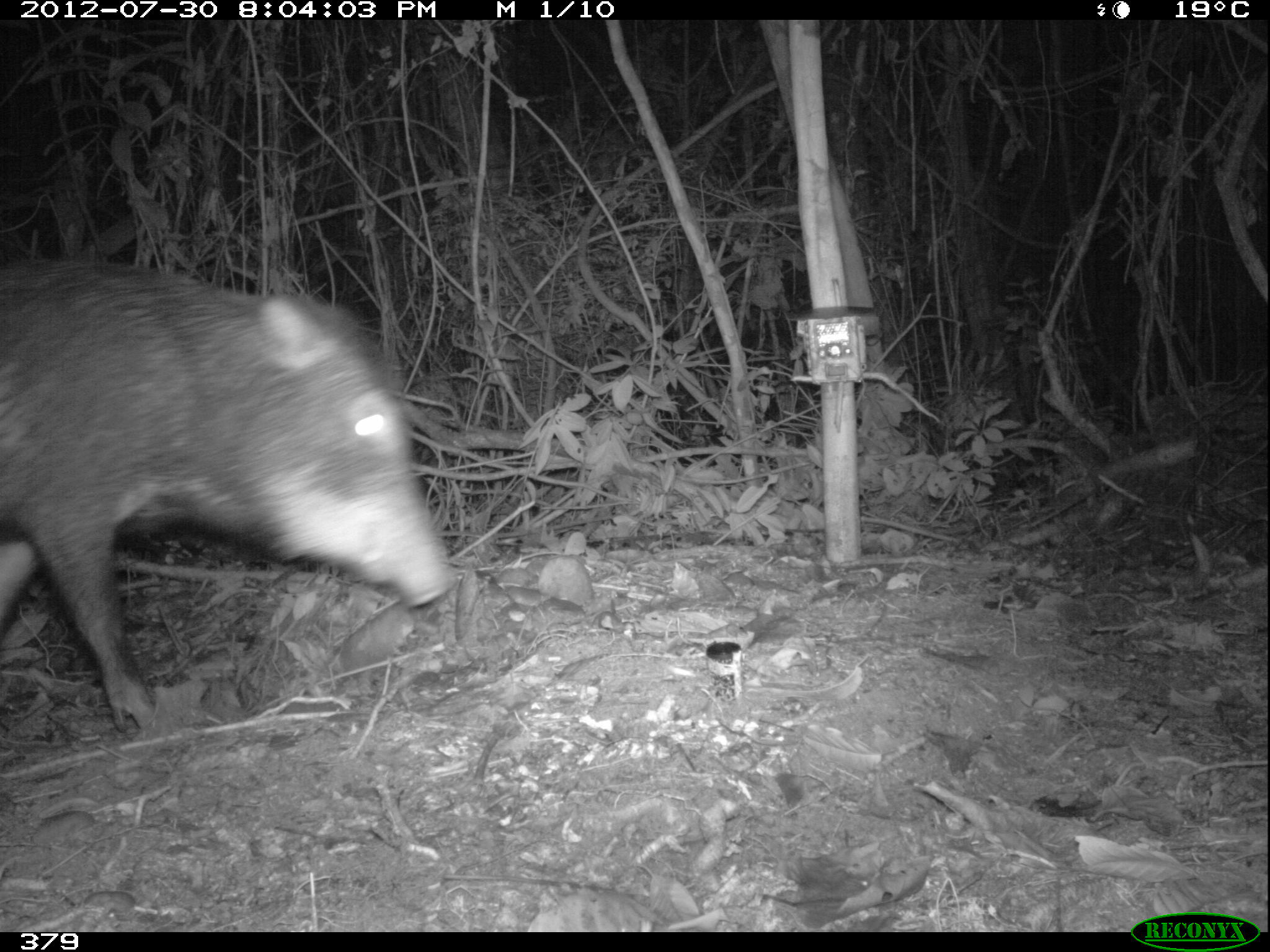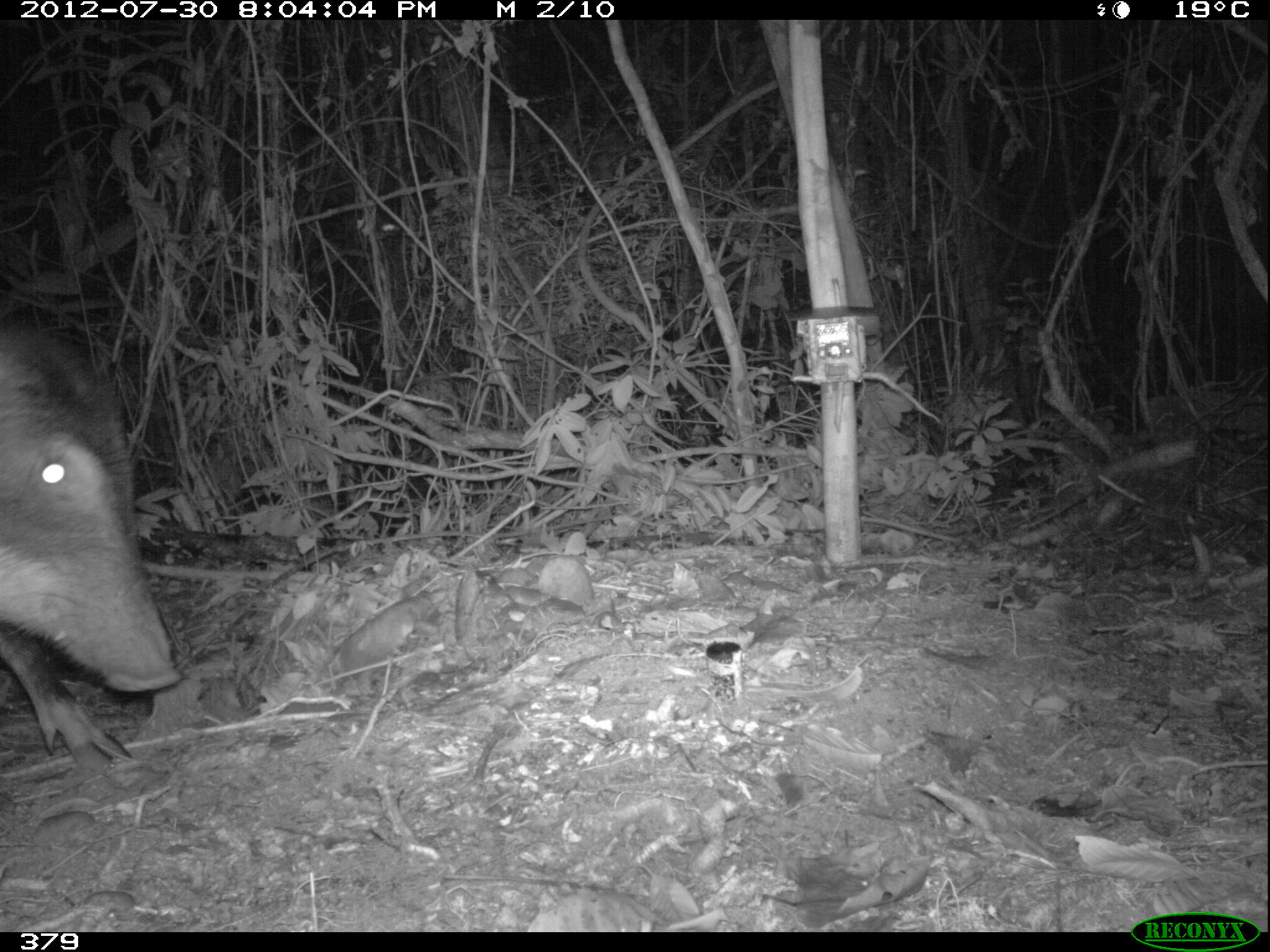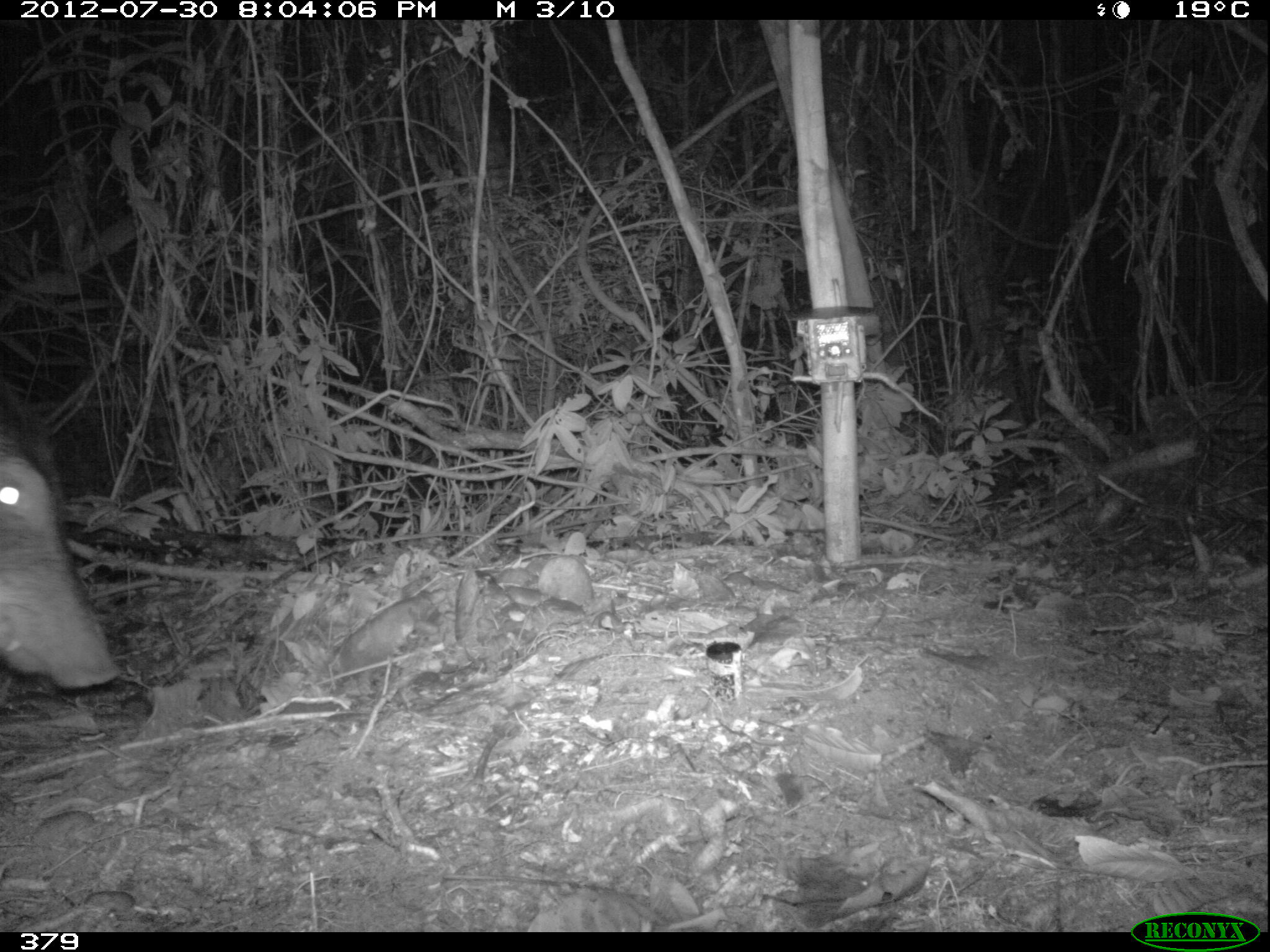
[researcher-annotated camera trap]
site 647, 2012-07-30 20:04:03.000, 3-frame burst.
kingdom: Animalia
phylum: Chordata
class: Mammalia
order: Artiodactyla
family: Tayassuidae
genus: Tayassu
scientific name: Tayassu pecari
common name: white-lipped peccary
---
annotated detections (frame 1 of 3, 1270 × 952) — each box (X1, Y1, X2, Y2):
tayassu pecari: (0, 262, 452, 727)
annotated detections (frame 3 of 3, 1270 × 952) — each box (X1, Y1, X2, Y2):
tayassu pecari: (0, 422, 117, 684)